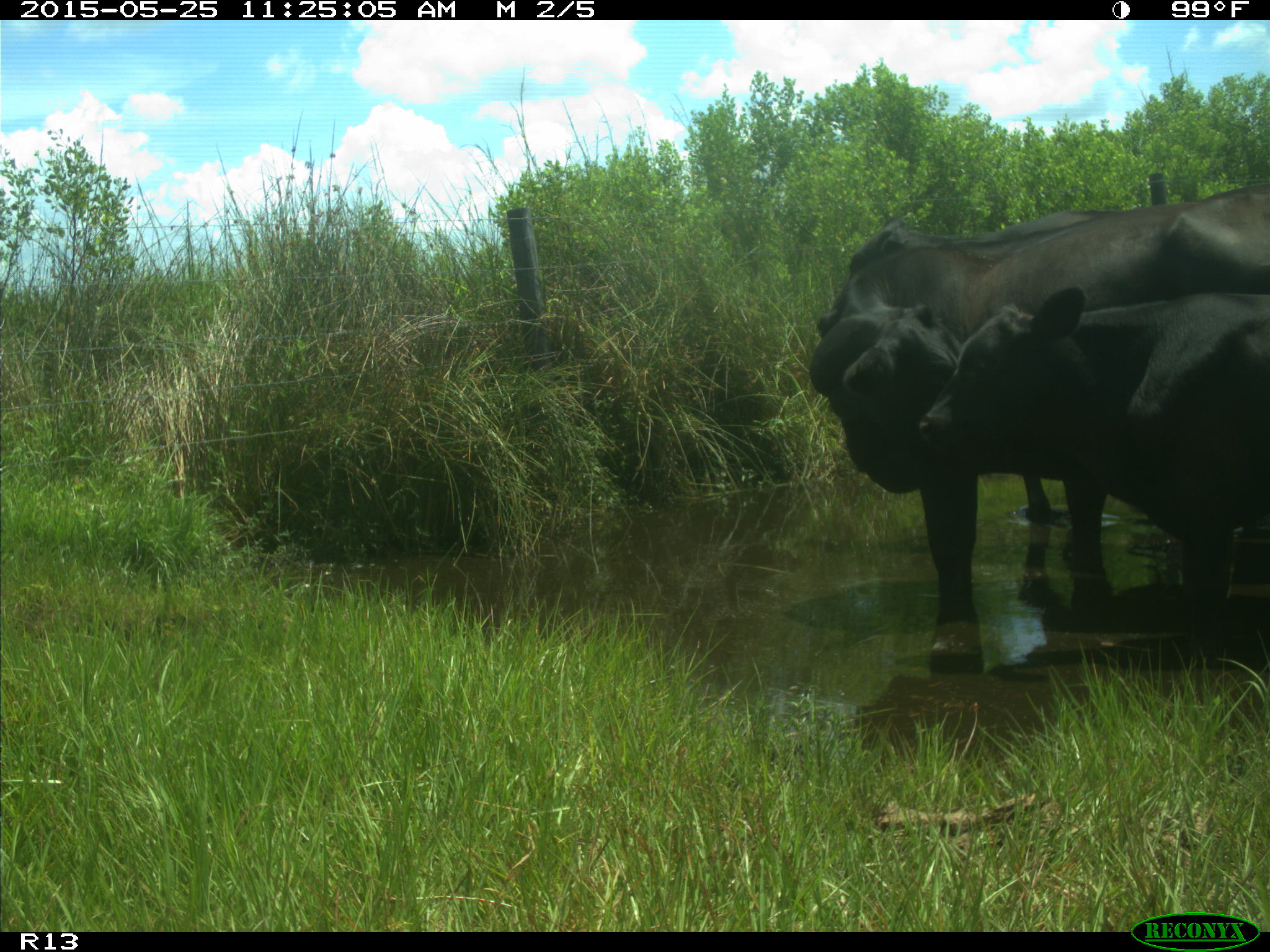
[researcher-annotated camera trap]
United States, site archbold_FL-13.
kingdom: Animalia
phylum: Chordata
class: Mammalia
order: Artiodactyla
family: Bovidae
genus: Bos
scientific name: Bos taurus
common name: domestic cow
Bos taurus (domestic cow).